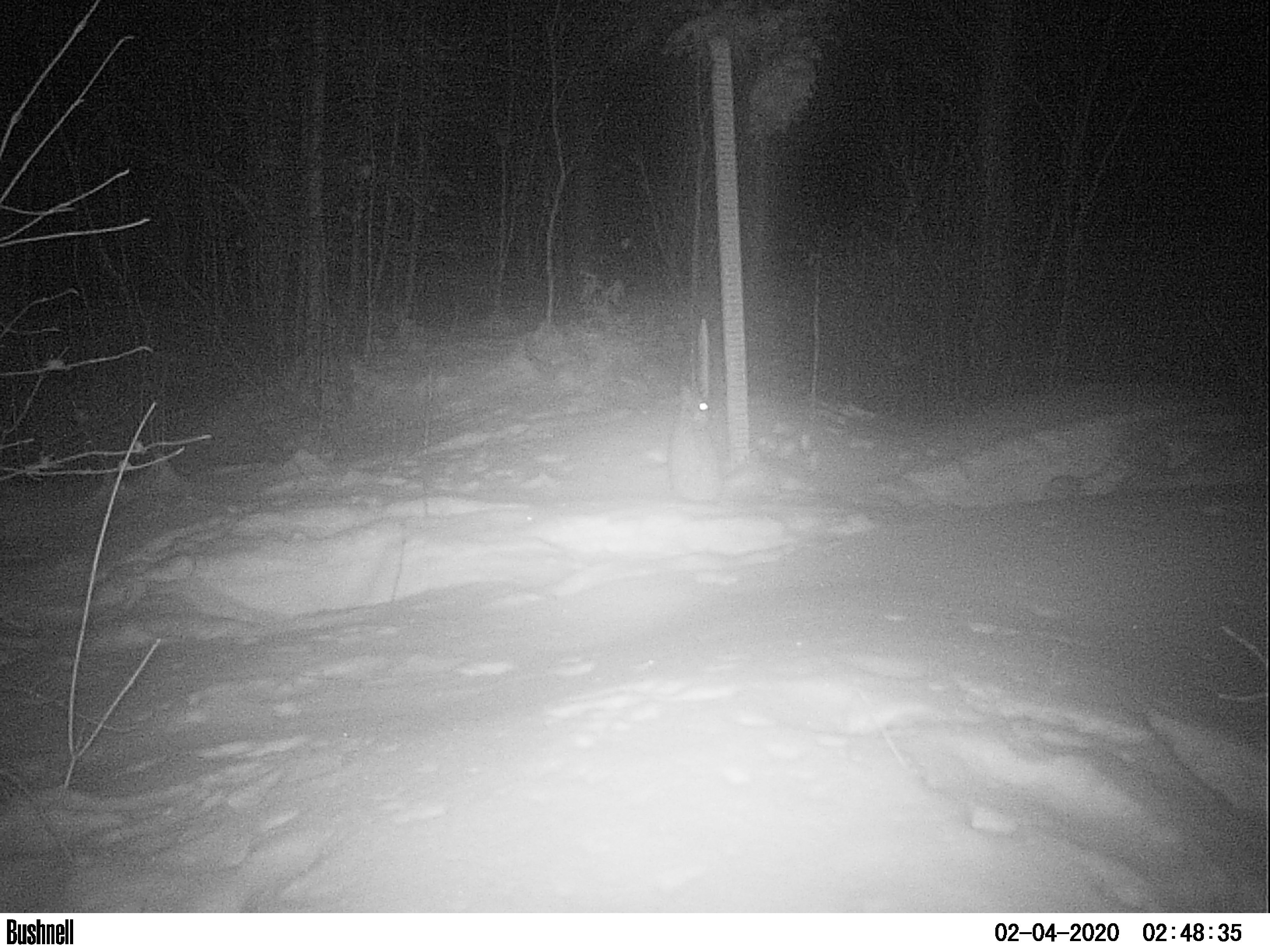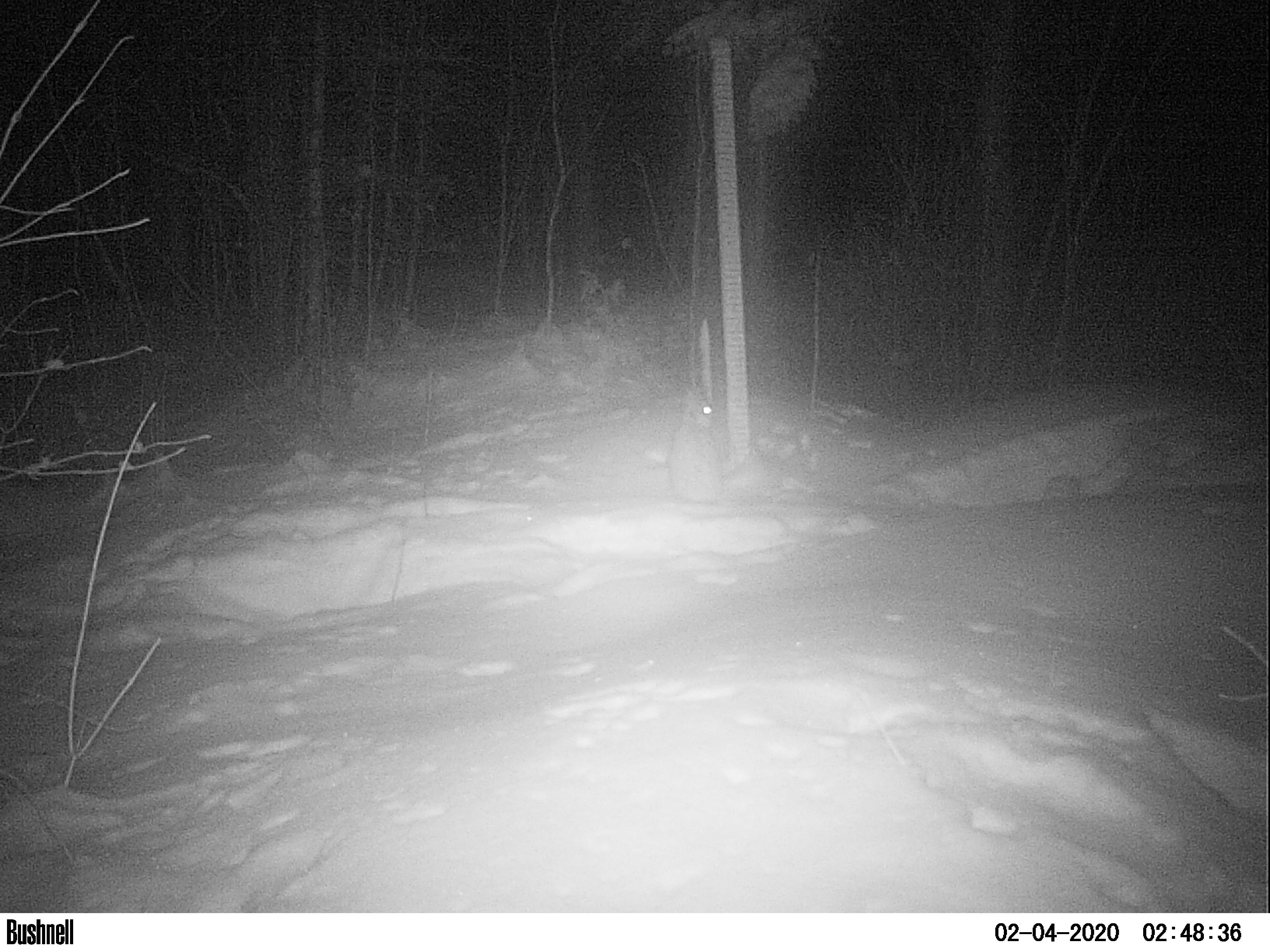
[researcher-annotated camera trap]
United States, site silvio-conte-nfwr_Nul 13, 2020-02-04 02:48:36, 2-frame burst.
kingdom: Animalia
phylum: Chordata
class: Mammalia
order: Lagomorpha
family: Leporidae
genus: Lepus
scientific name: Lepus americanus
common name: snowshoe hare